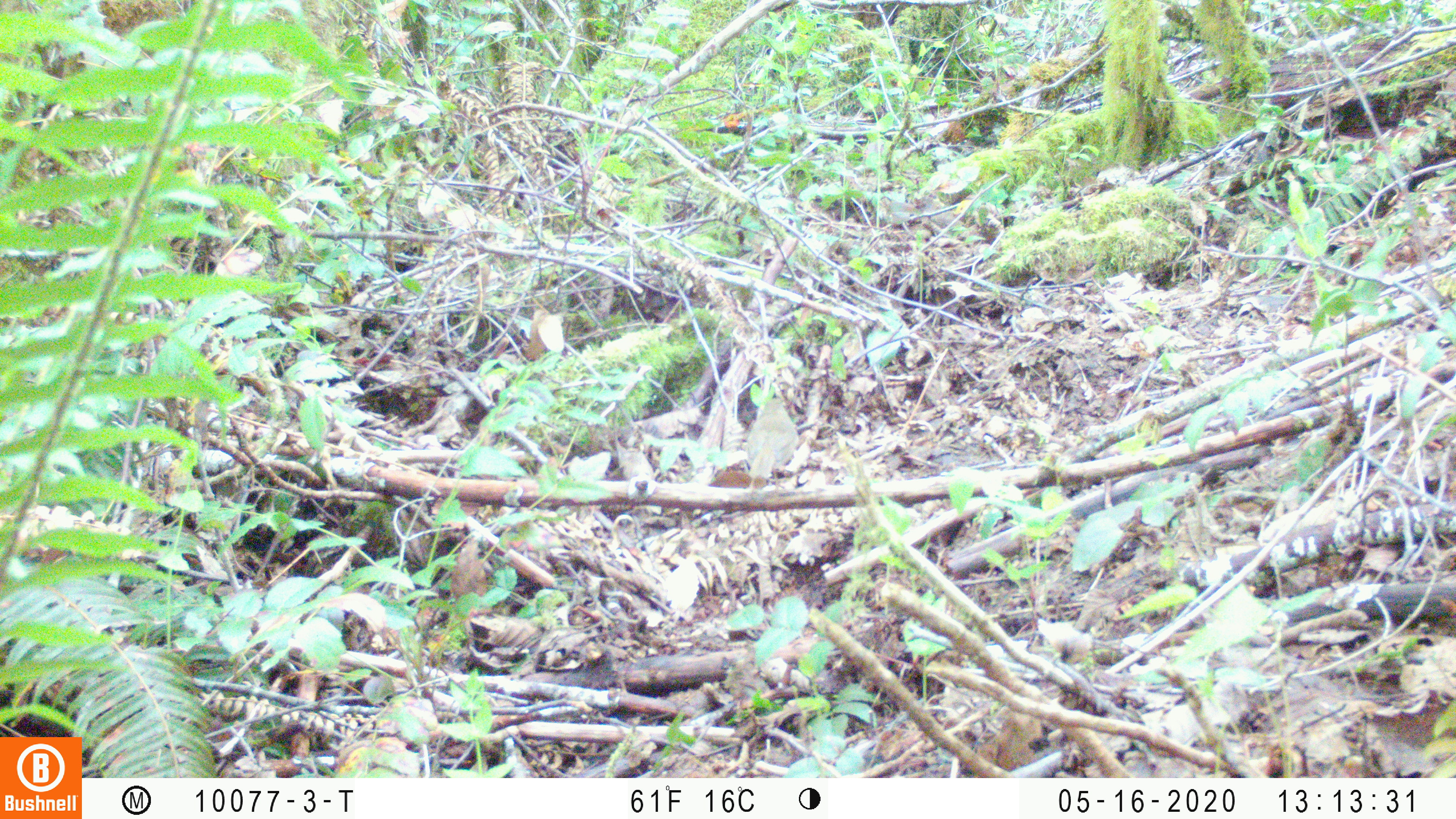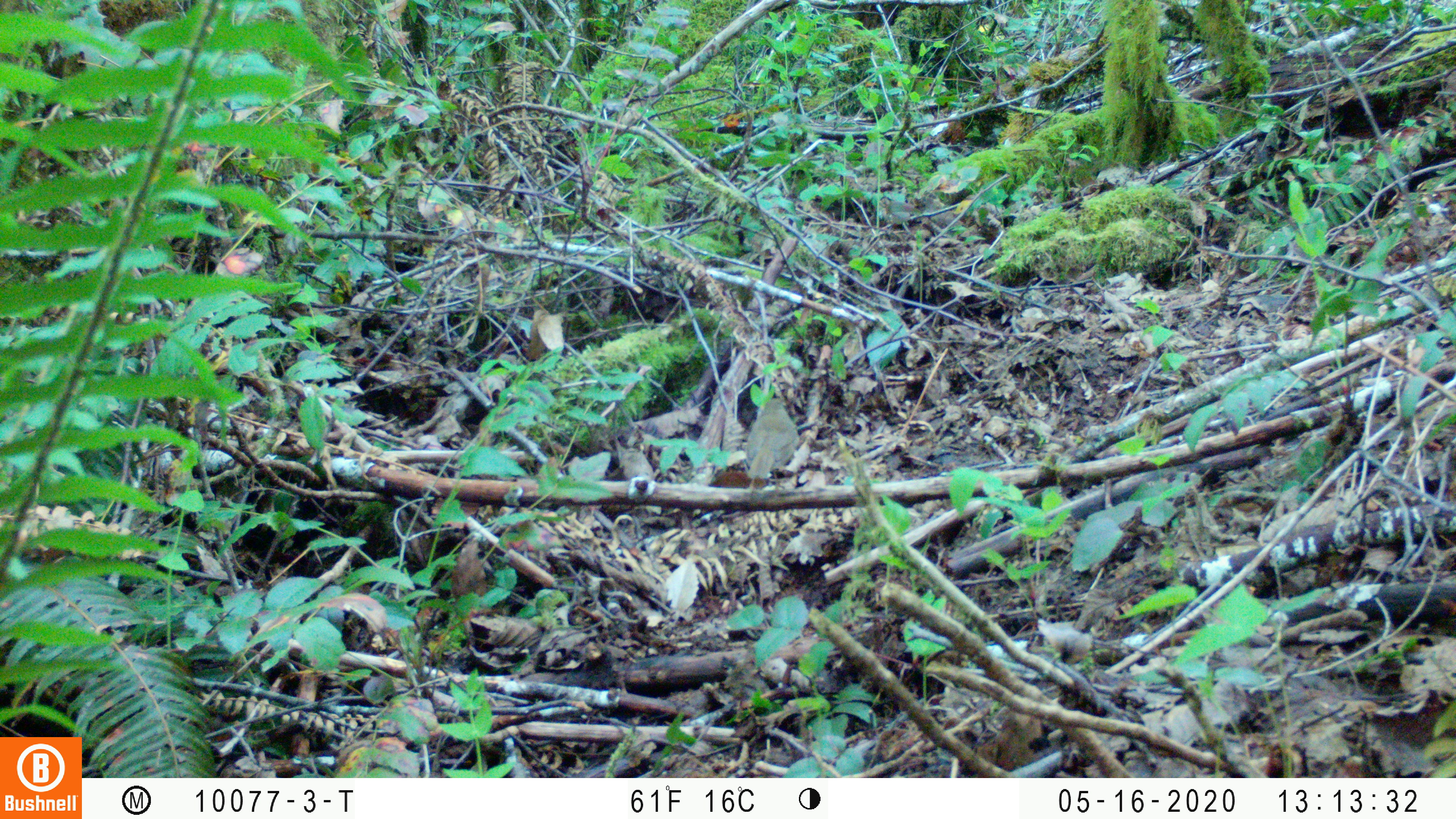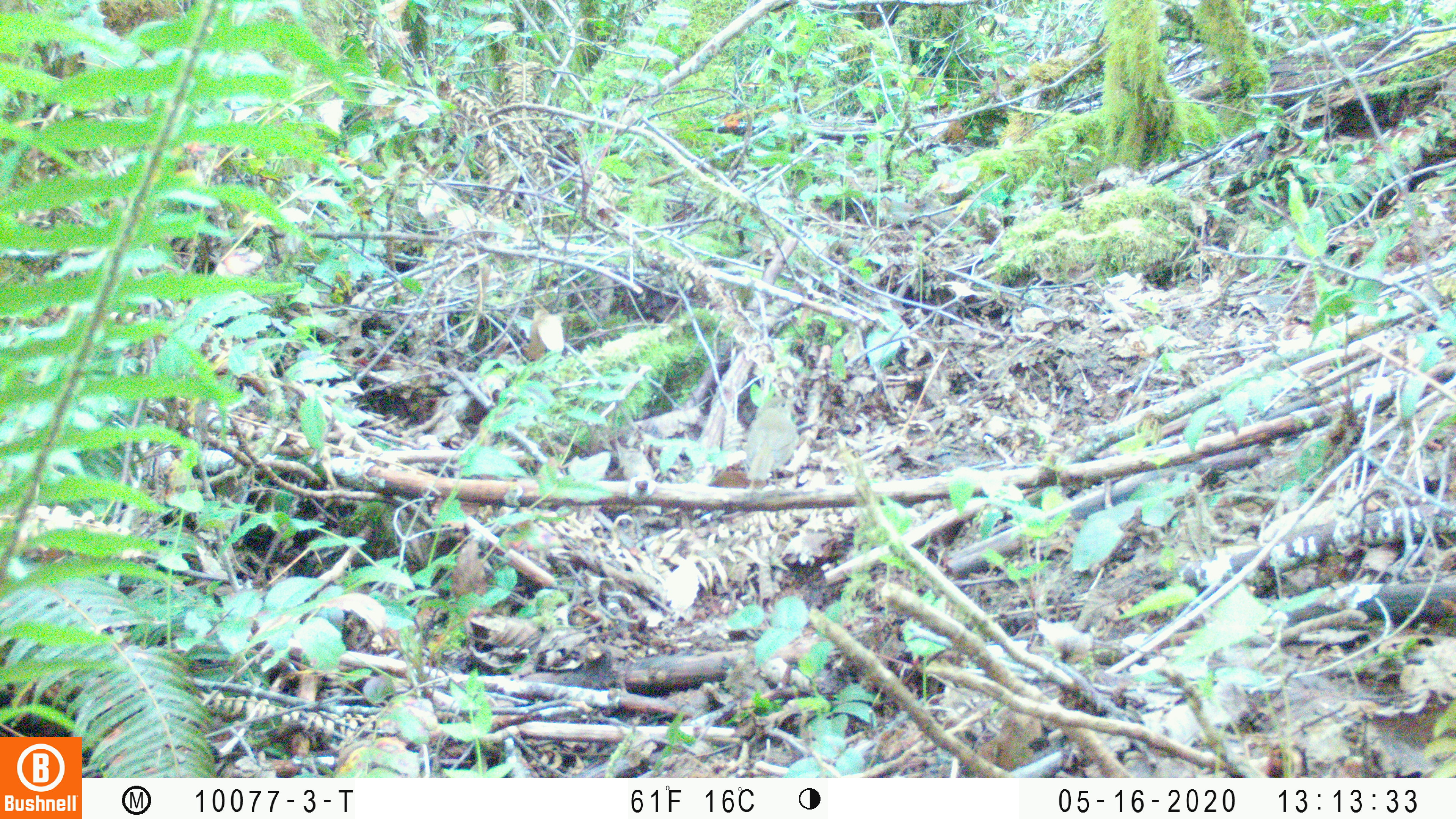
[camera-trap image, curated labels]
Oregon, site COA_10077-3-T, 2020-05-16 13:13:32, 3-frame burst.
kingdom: Animalia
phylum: Chordata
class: Aves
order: Passeriformes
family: Turdidae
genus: Catharus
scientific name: Catharus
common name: brown thrushes and nightingale-thrushes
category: catharus species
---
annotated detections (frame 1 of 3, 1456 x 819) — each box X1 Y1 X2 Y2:
catharus species: 730 387 813 494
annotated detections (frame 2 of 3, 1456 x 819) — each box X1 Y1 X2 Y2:
catharus species: 732 386 804 503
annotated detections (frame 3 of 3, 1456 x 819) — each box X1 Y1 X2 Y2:
catharus species: 725 386 816 499